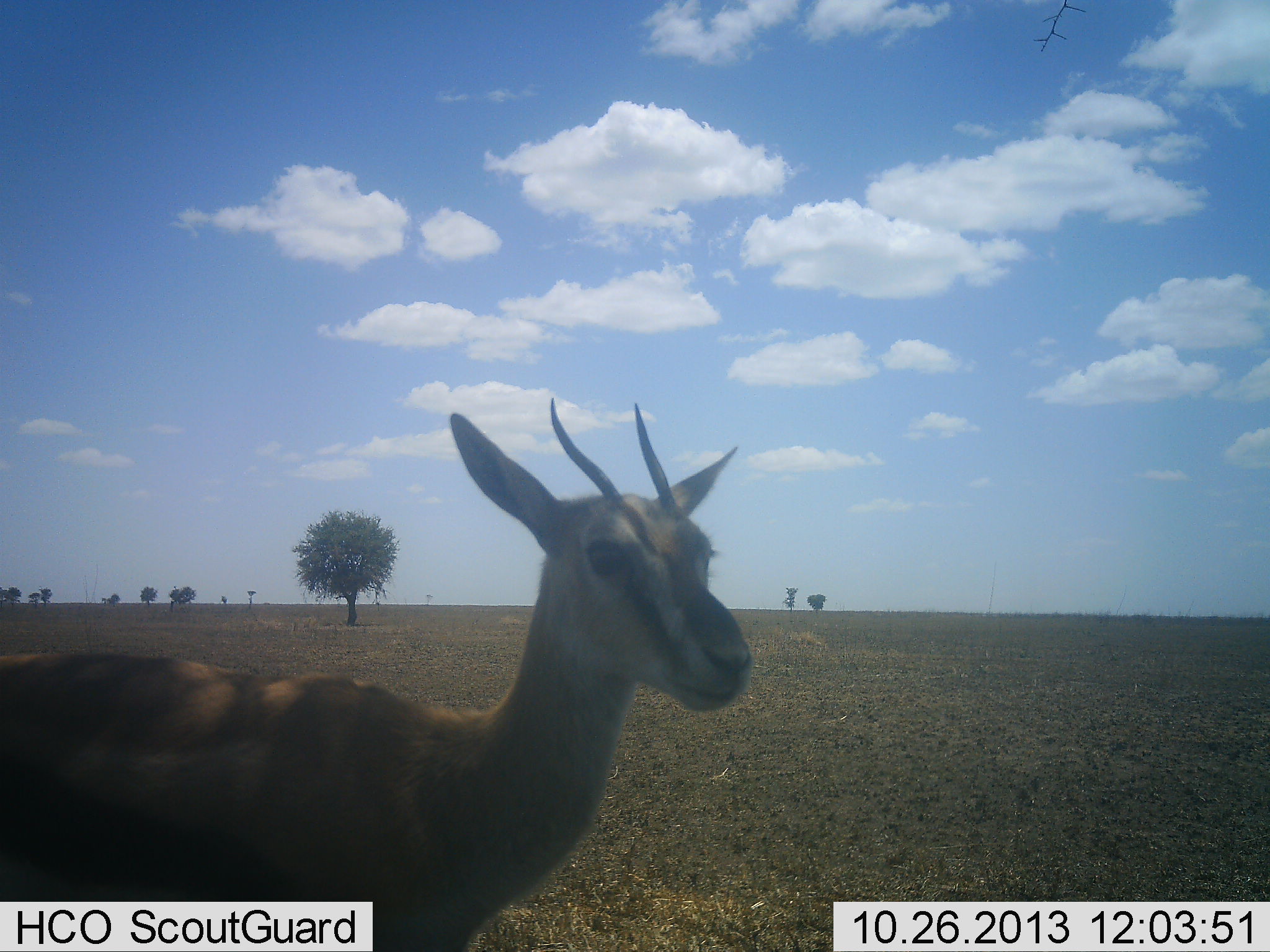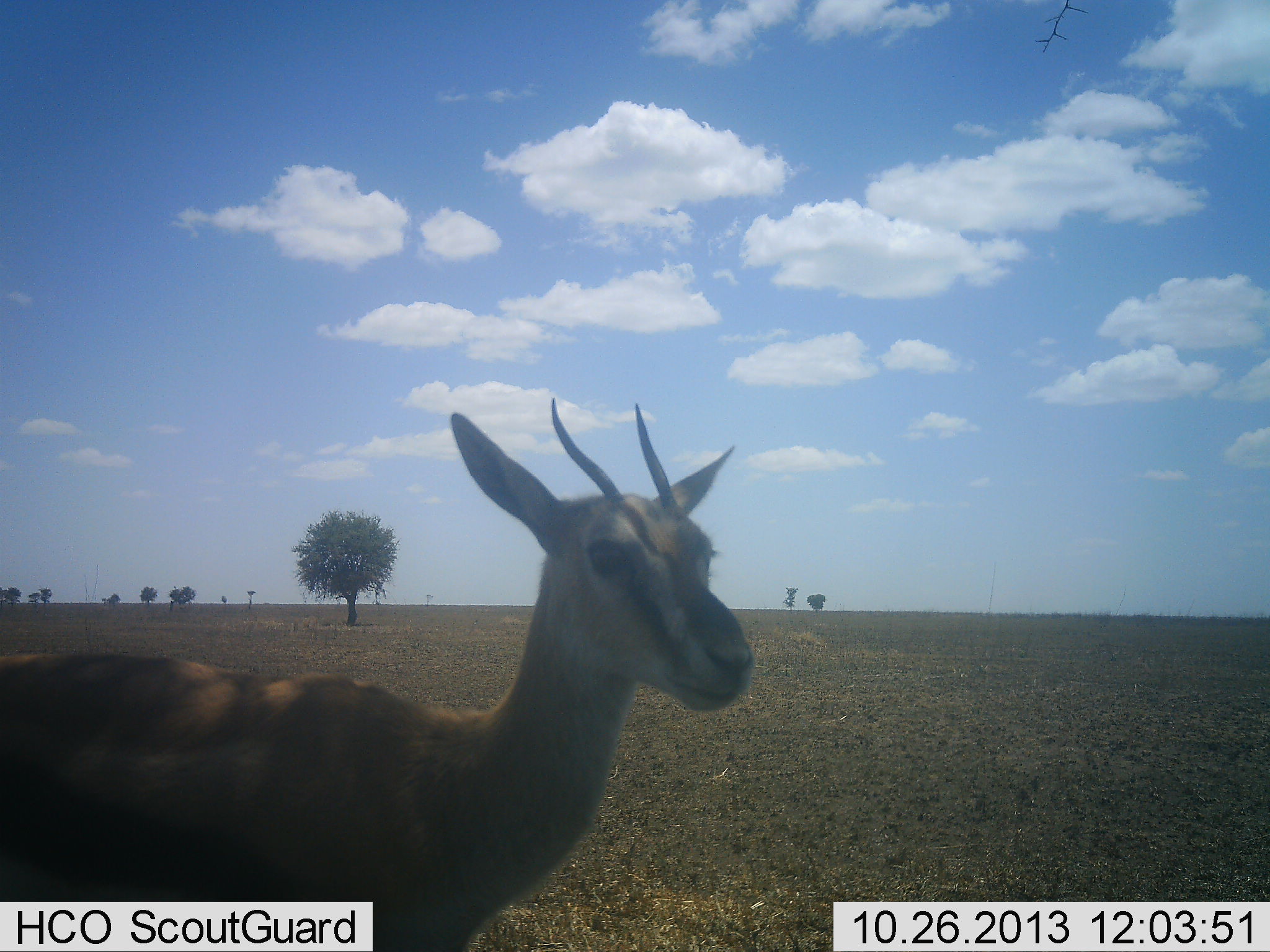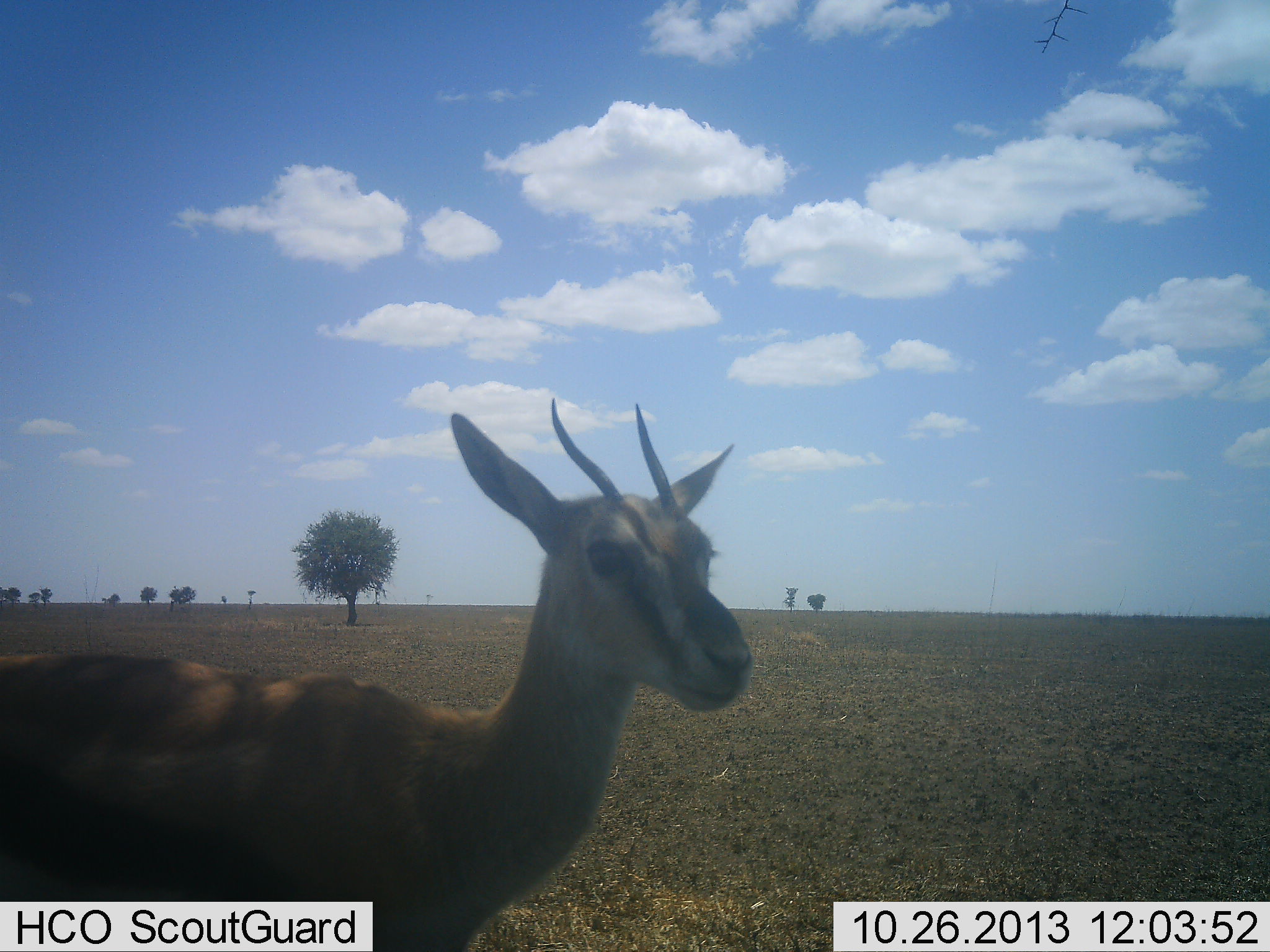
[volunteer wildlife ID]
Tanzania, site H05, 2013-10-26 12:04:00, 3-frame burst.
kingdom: Animalia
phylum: Chordata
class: Mammalia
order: Artiodactyla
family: Bovidae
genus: Eudorcas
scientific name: Eudorcas thomsonii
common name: thomson's gazelle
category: gazellethomsons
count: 1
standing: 100%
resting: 0%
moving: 0%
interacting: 0%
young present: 0%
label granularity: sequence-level